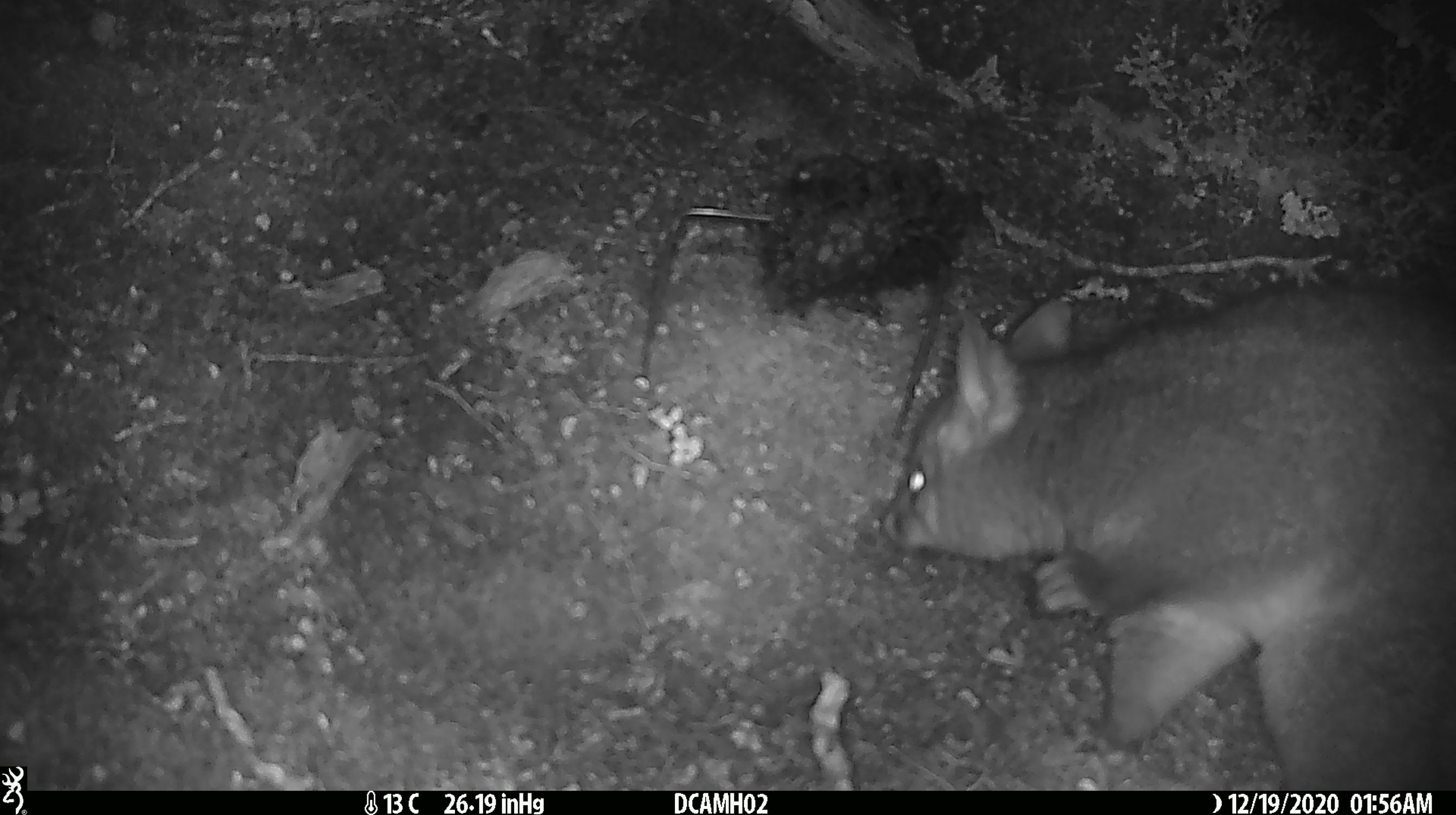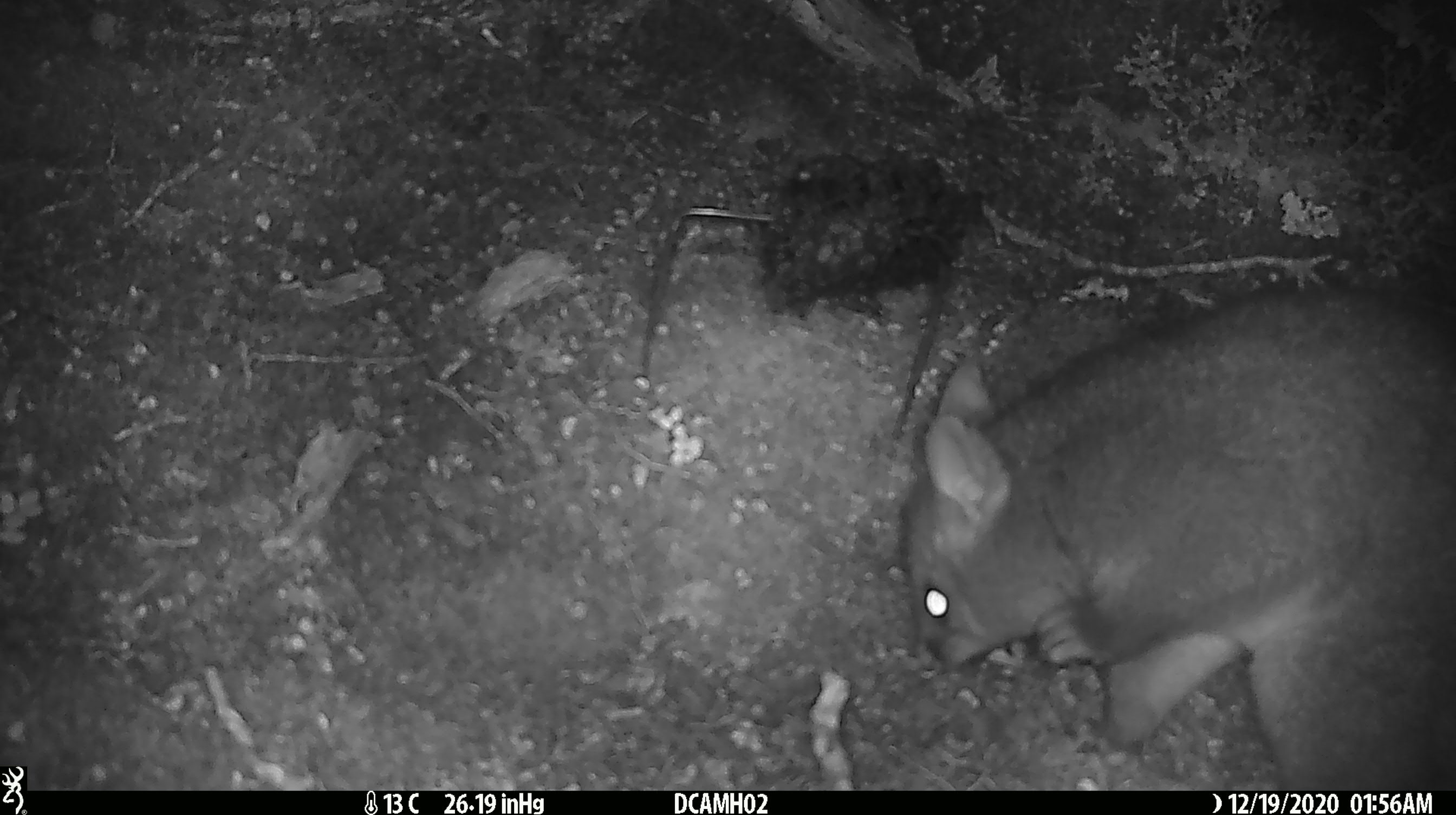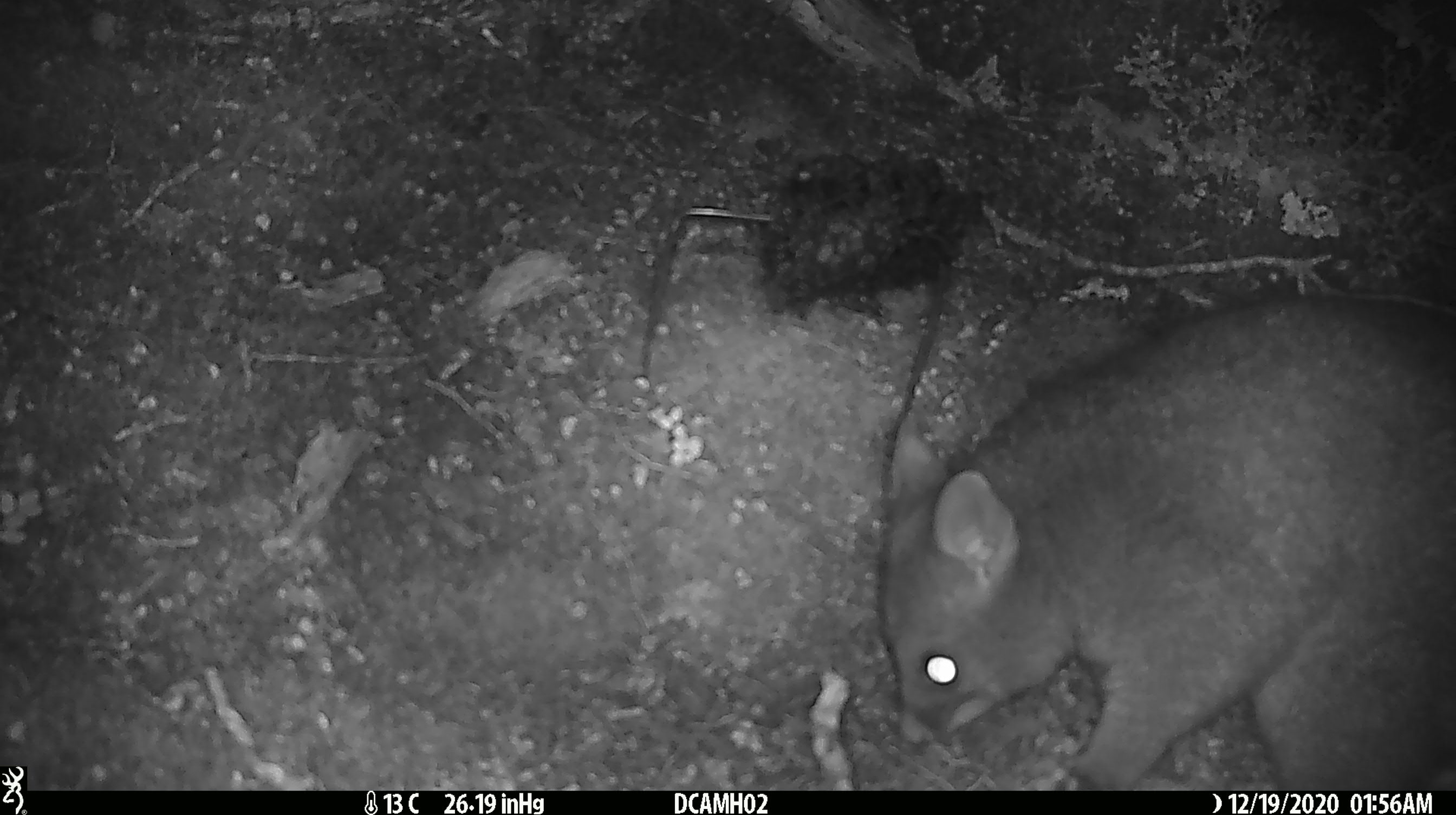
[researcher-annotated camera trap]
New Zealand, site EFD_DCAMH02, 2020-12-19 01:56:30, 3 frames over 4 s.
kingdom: Animalia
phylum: Chordata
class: Mammalia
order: Diprotodontia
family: Phalangeridae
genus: Trichosurus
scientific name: Trichosurus vulpecula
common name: common brushtail possum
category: possum